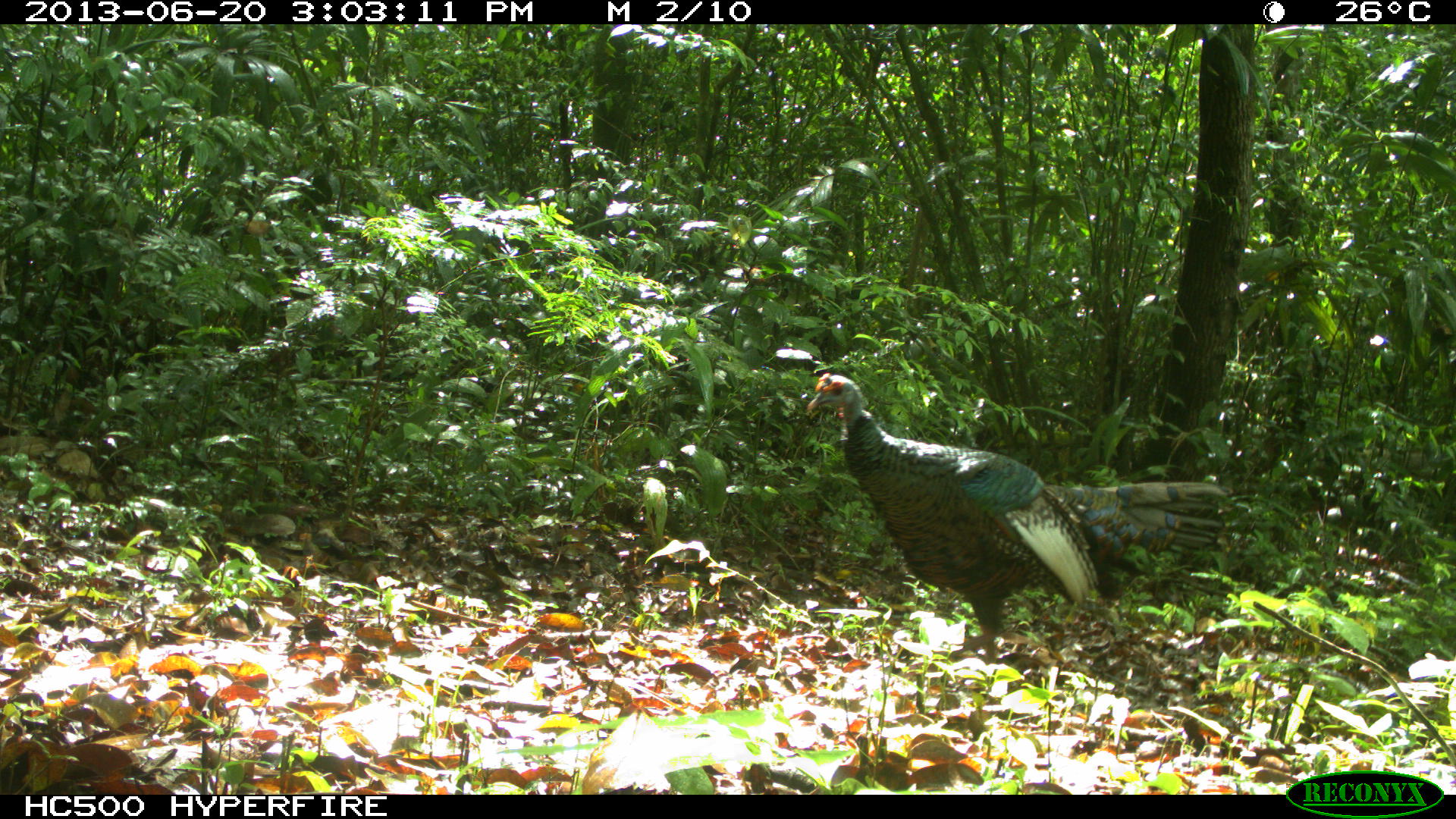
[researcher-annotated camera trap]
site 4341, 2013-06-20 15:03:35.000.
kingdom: Animalia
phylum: Chordata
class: Aves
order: Galliformes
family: Phasianidae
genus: Meleagris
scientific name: Meleagris ocellata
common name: ocellated turkey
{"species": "Meleagris ocellata (ocellated turkey)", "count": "1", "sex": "male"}